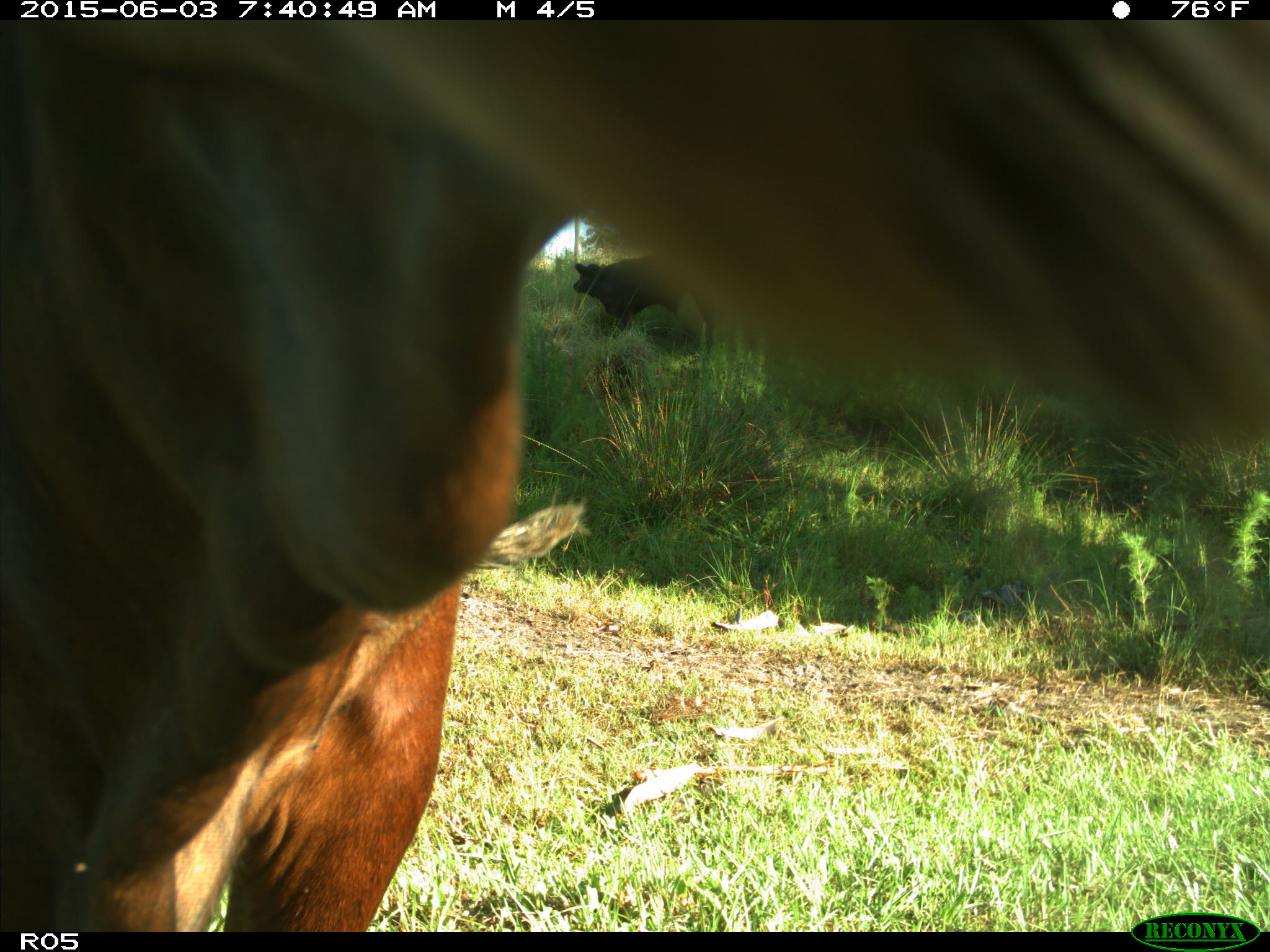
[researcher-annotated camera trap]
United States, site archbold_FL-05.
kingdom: Animalia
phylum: Chordata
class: Mammalia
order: Artiodactyla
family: Bovidae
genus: Bos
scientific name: Bos taurus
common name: domestic cow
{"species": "Bos taurus (domestic cow)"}